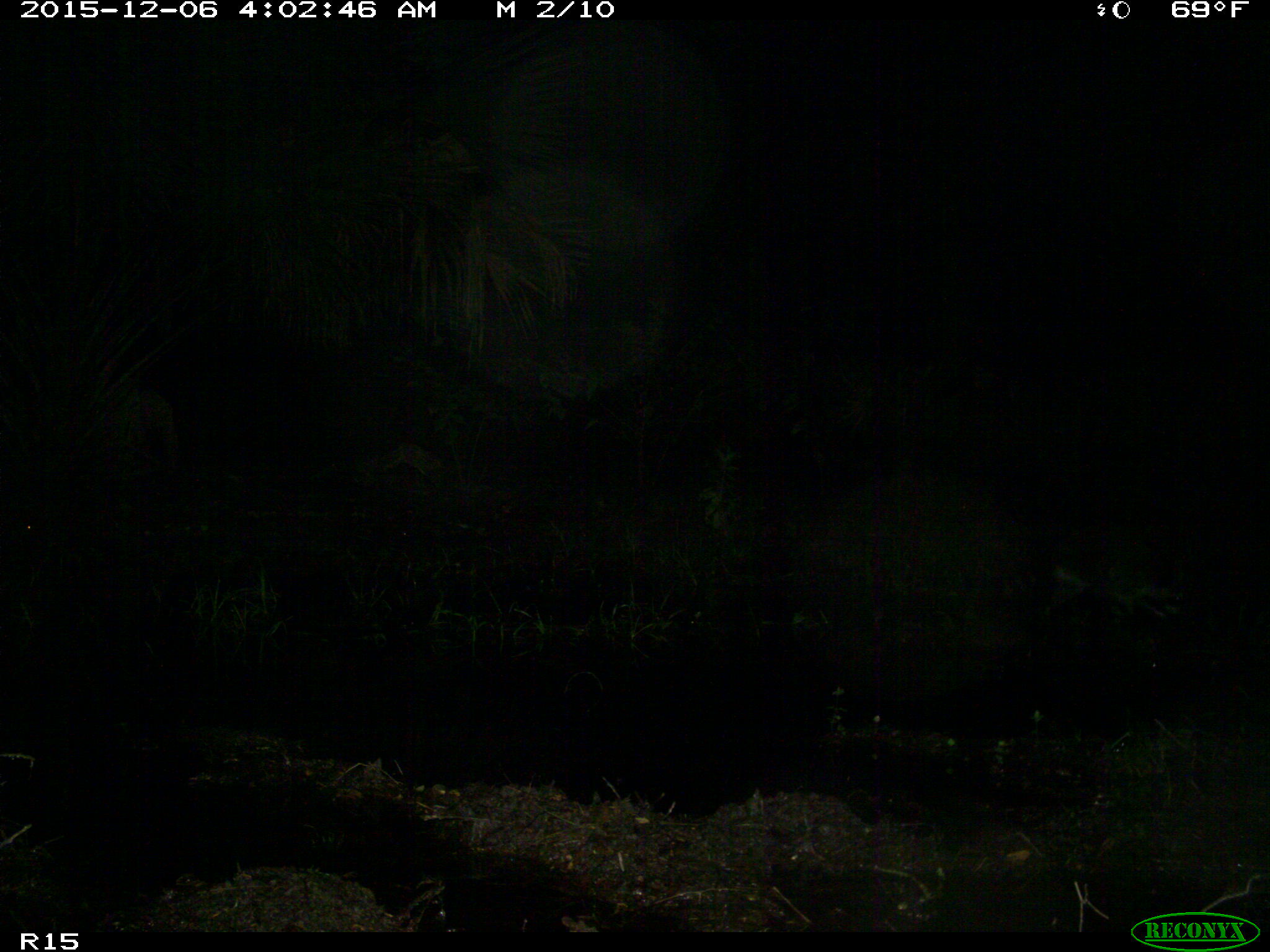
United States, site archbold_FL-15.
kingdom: Animalia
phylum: Chordata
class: Mammalia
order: Carnivora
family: Procyonidae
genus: Procyon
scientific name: Procyon lotor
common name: common raccoon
Procyon lotor (common raccoon).